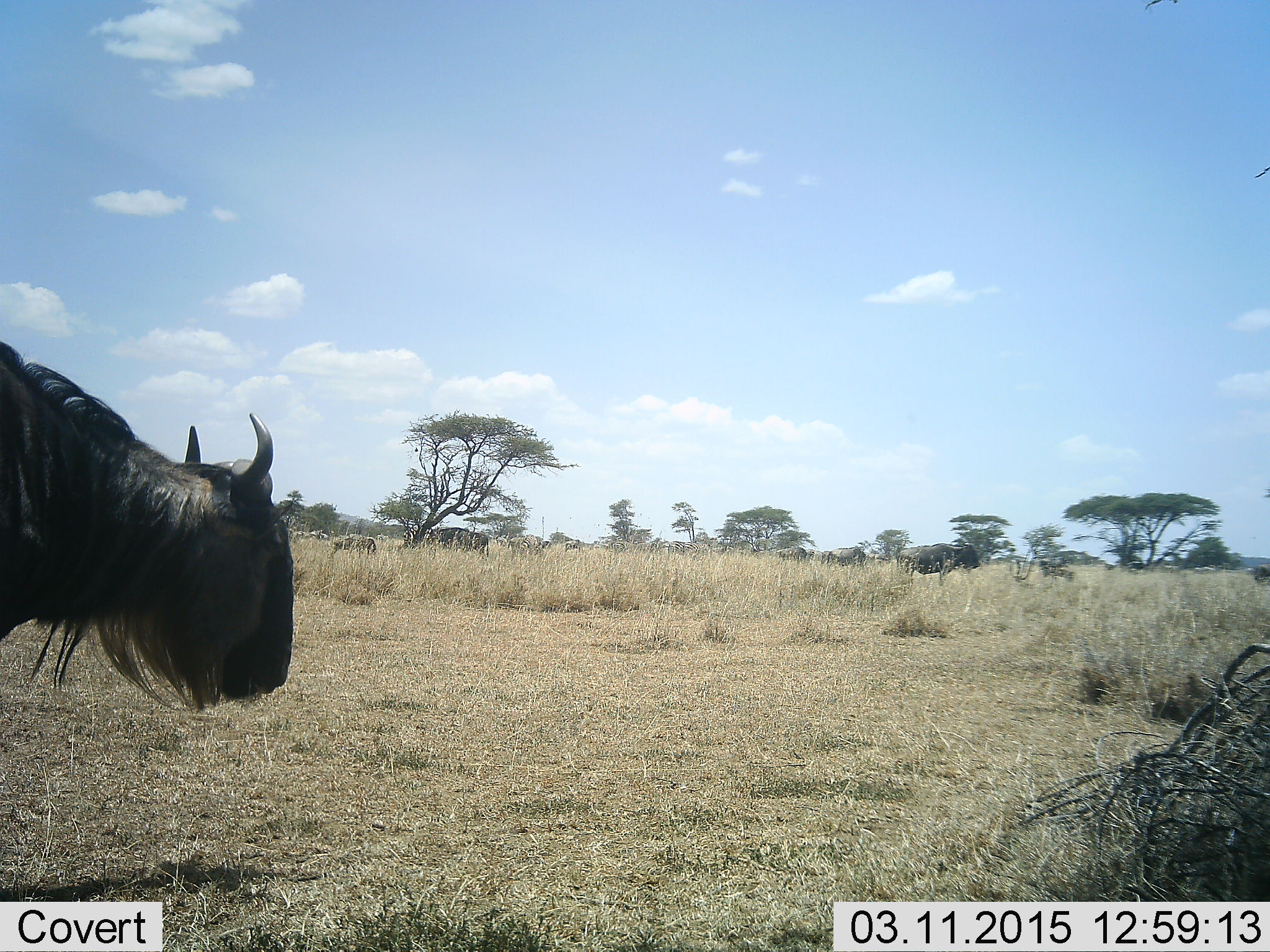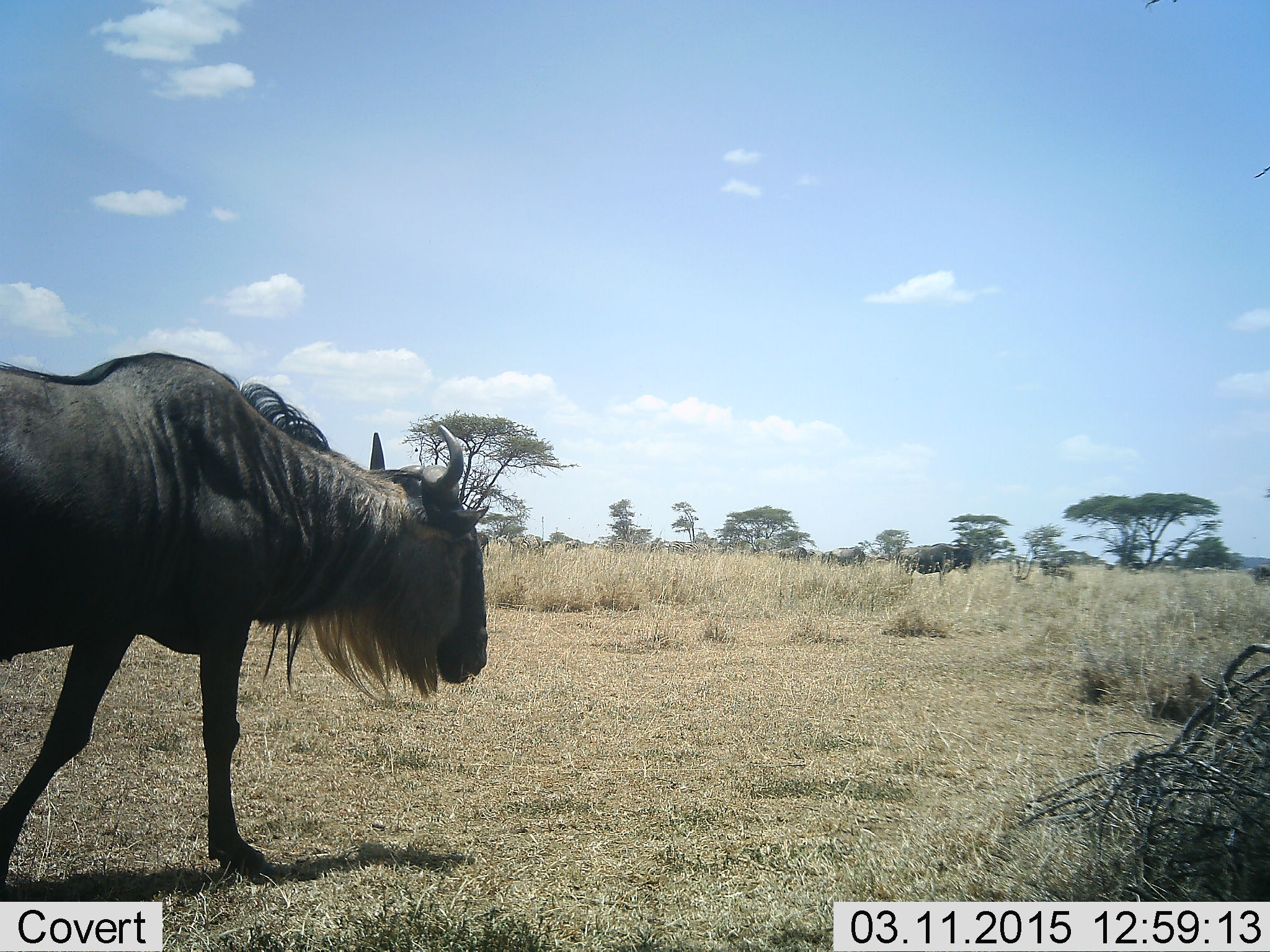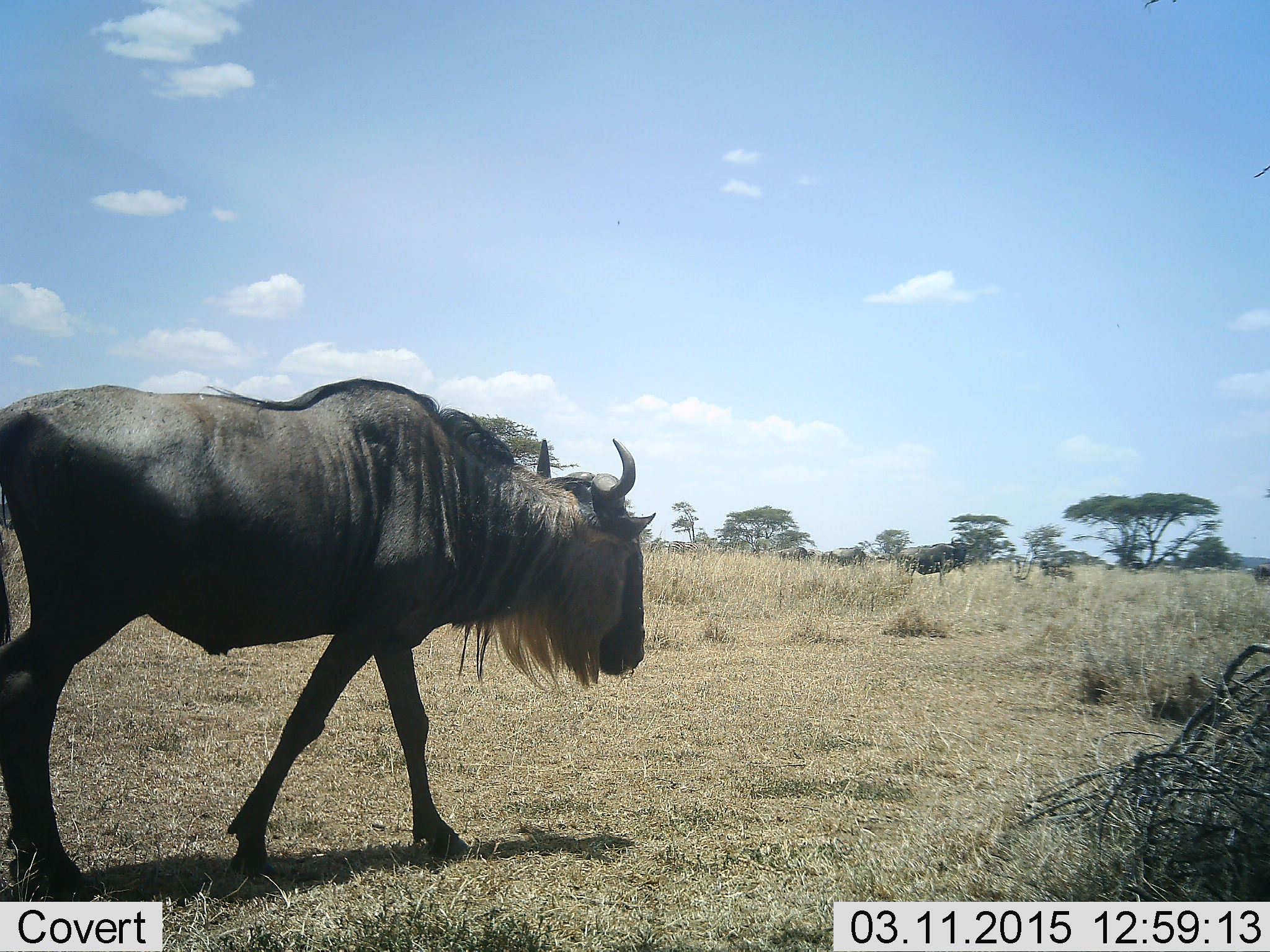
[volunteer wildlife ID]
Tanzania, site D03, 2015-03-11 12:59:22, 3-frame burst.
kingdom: Animalia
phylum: Chordata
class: Mammalia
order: Artiodactyla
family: Bovidae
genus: Connochaetes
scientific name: Connochaetes taurinus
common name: blue wildebeest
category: wildebeest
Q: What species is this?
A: Wildebeest (blue wildebeest) (Connochaetes taurinus).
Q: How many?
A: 1.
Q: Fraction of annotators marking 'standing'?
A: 30%.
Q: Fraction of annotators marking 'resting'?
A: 0%.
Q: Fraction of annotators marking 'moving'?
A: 90%.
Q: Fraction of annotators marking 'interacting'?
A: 0%.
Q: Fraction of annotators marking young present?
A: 0%.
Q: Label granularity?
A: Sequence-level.